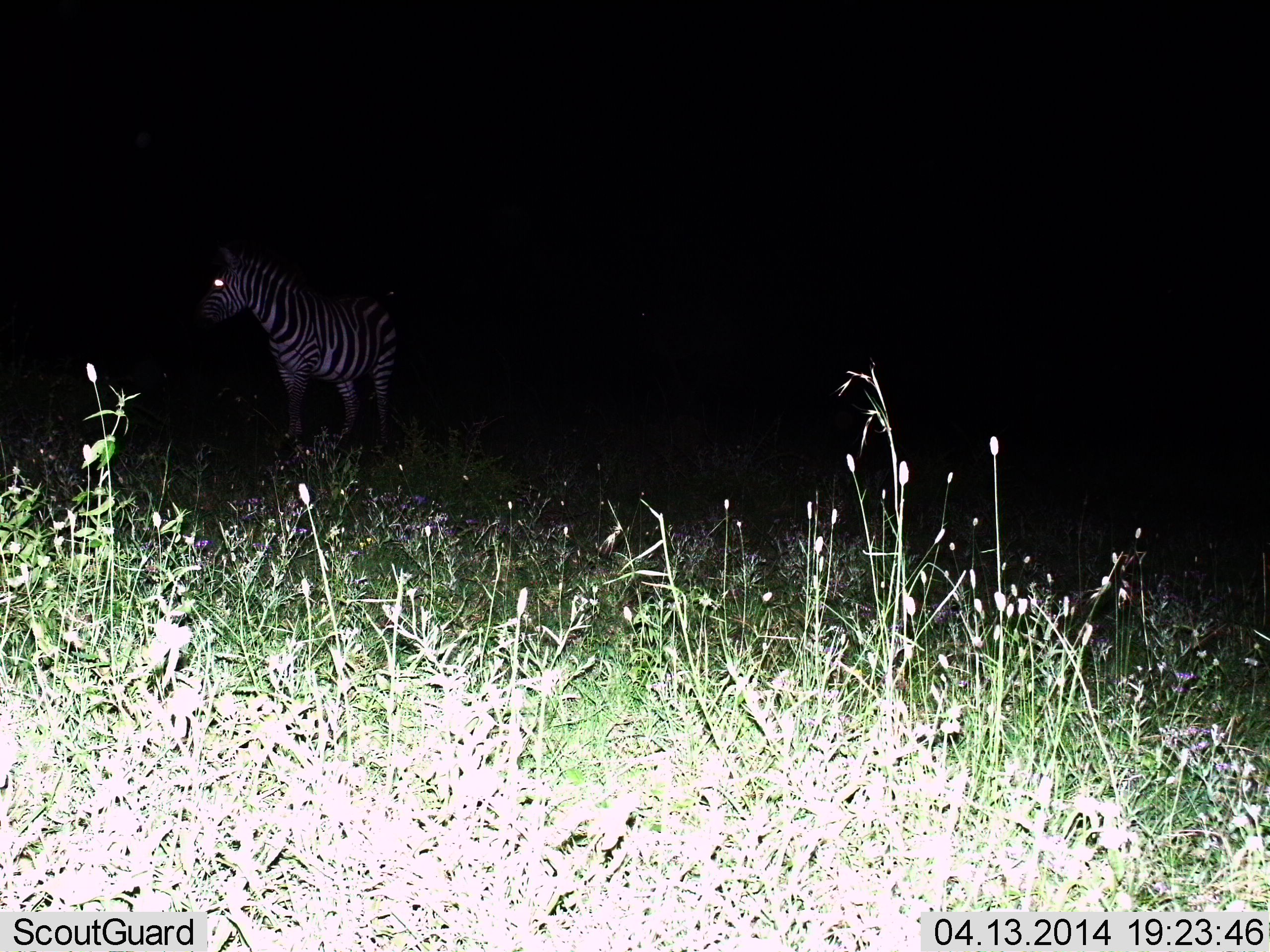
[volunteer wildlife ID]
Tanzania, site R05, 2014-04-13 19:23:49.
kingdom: Animalia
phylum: Chordata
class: Mammalia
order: Perissodactyla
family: Equidae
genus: Equus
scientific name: Equus quagga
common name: plains zebra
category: zebra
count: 1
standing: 80%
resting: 0%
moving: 20%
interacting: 0%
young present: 0%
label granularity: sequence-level